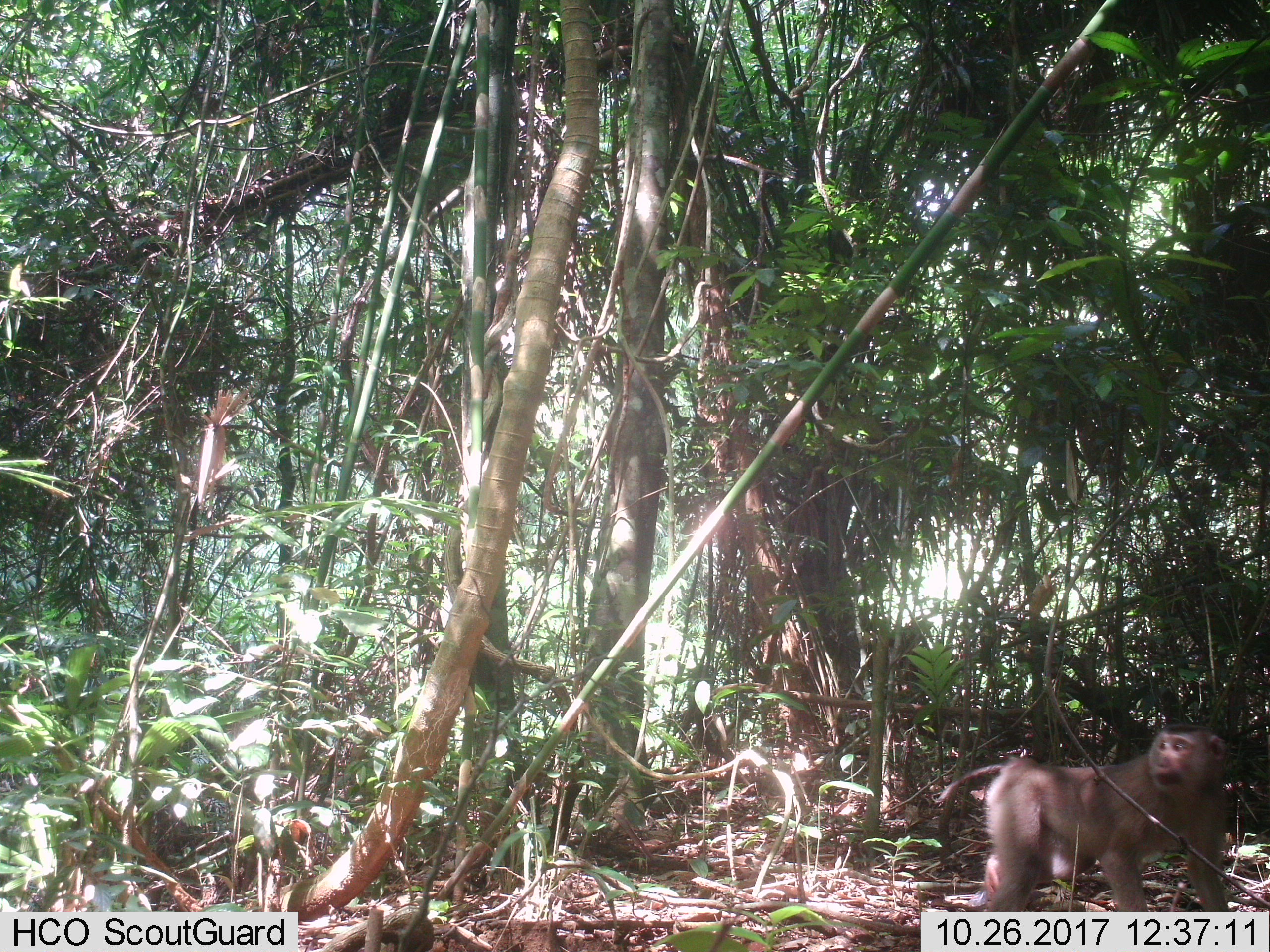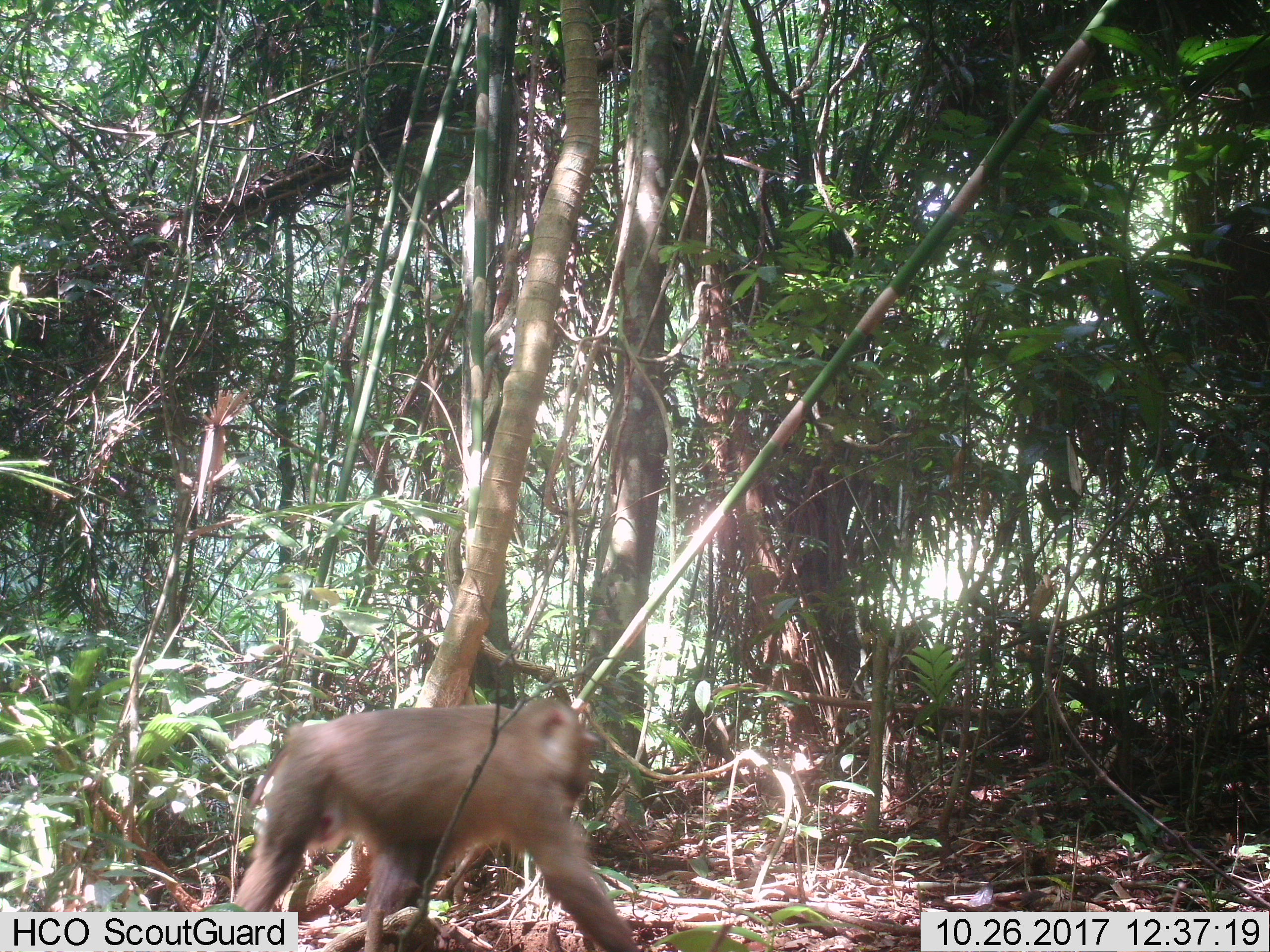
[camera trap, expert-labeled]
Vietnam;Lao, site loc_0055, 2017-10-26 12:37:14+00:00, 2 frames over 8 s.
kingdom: Animalia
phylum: Chordata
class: Mammalia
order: Primates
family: Cercopithecidae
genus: Macaca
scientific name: Macaca nemestrina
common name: pig-tailed macaque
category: pig tailed macaque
Pig tailed macaque (pig-tailed macaque) (Macaca nemestrina). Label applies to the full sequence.